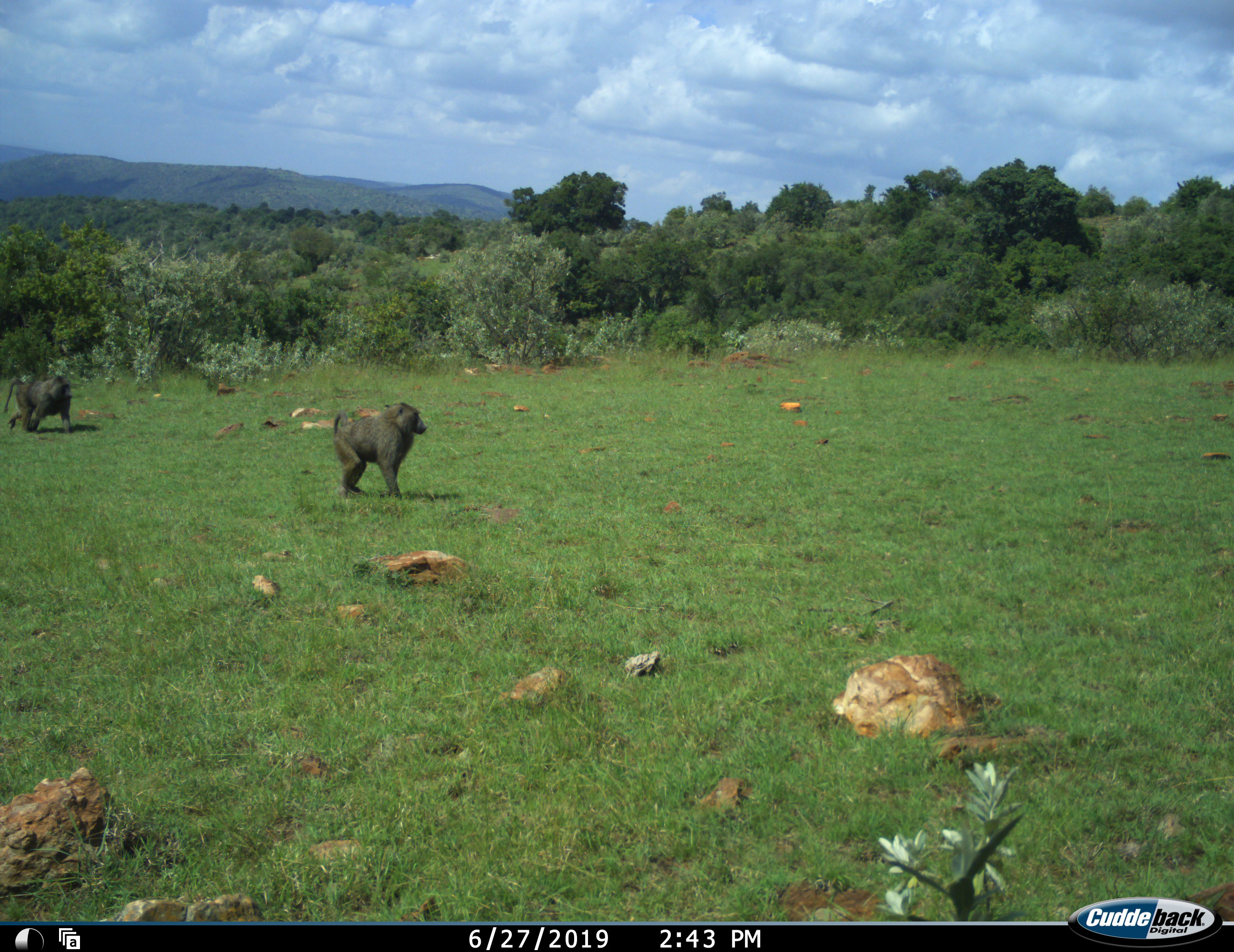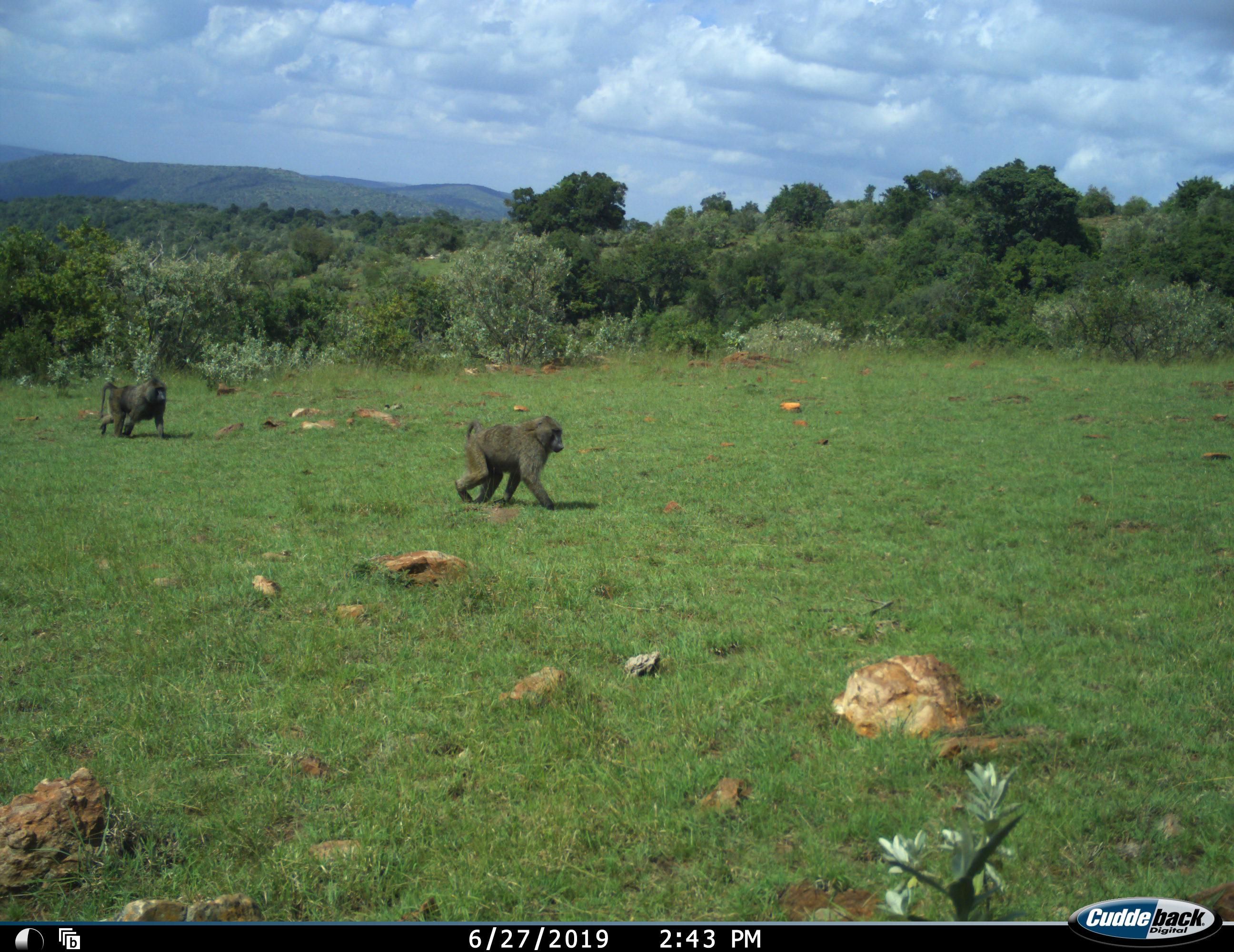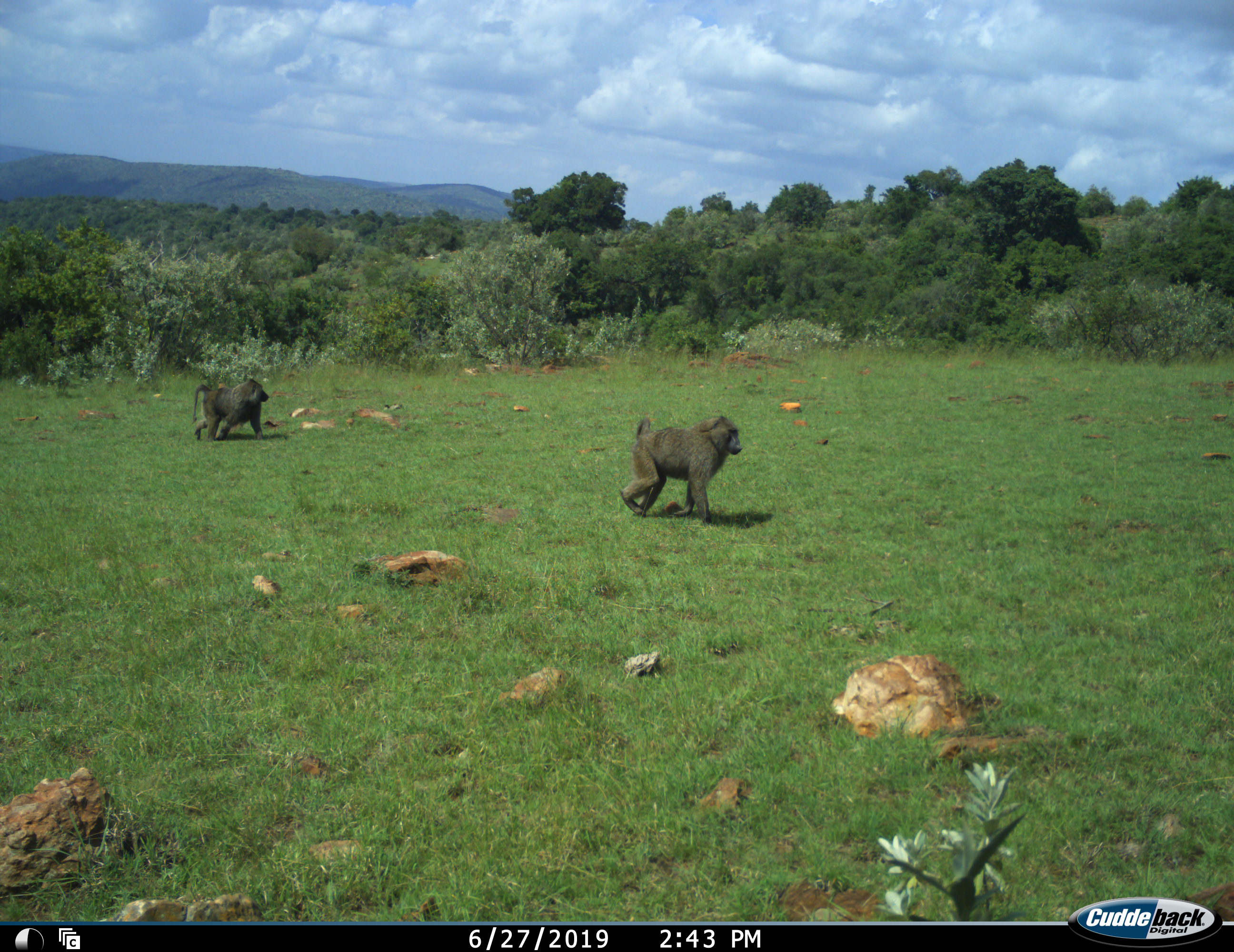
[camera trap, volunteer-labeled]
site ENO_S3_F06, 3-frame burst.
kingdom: Animalia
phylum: Chordata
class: Mammalia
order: Primates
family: Cercopithecidae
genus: Papio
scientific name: Papio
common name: baboon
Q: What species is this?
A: Baboon (Papio).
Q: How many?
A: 2.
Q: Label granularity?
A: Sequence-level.